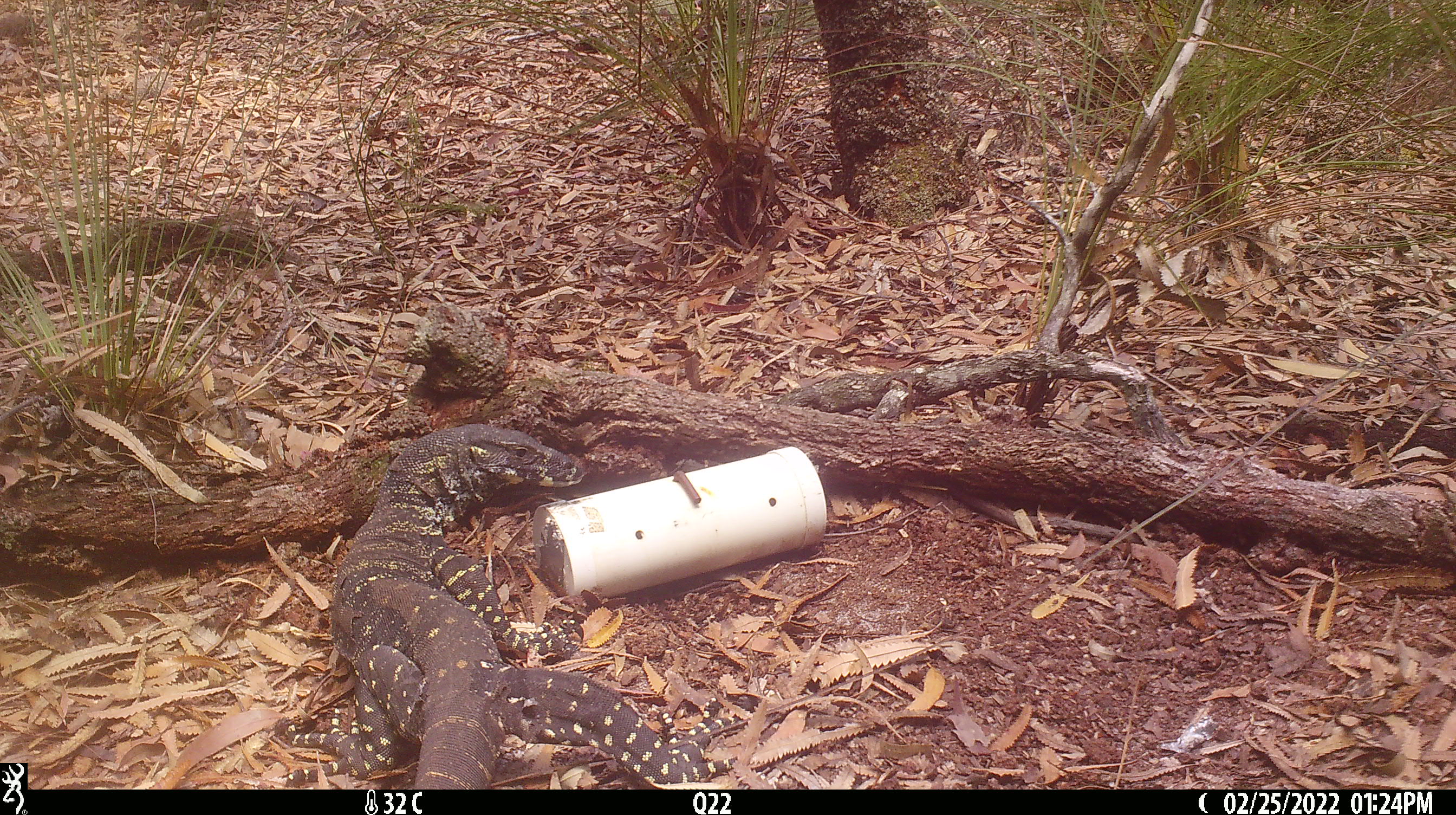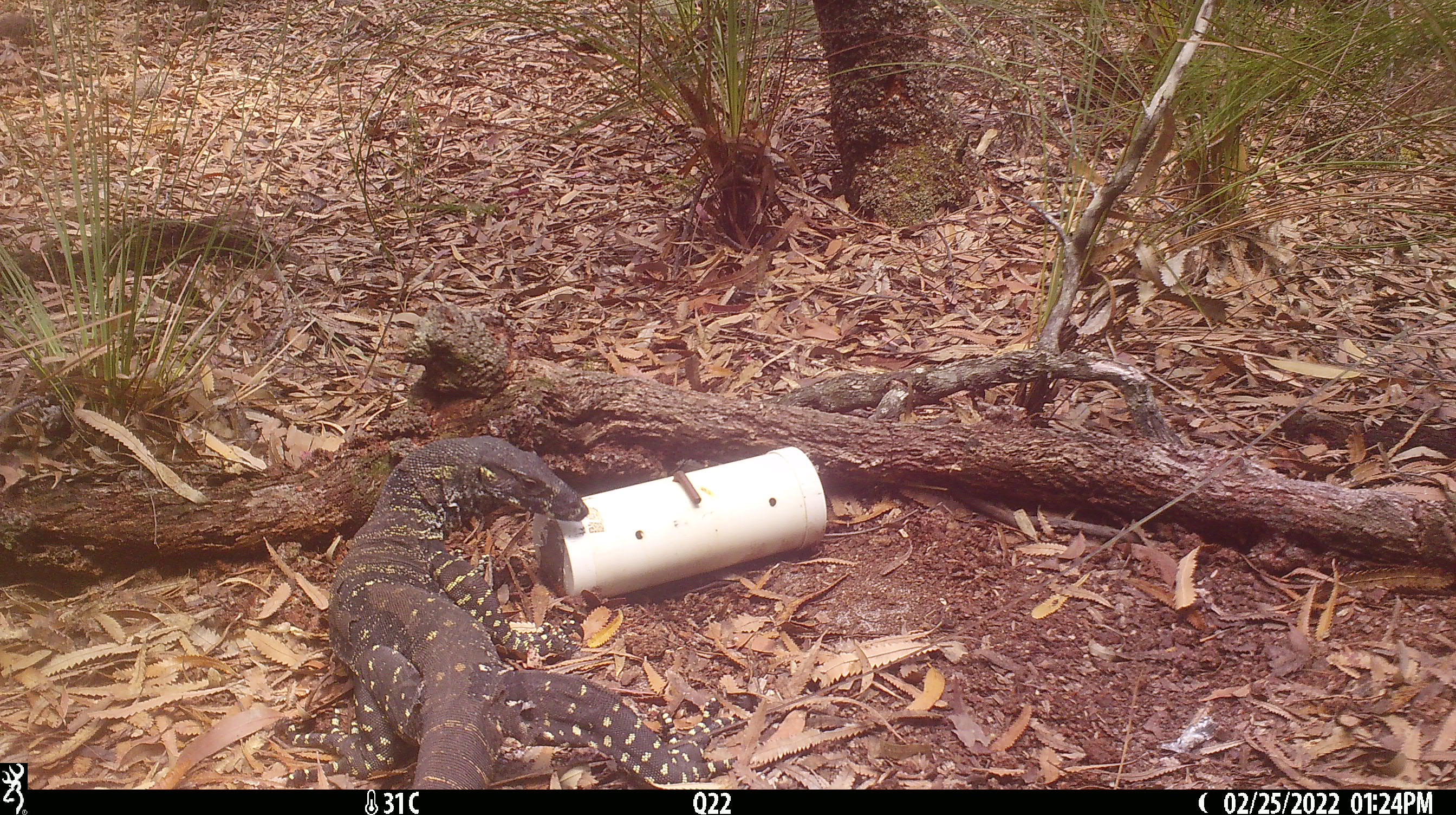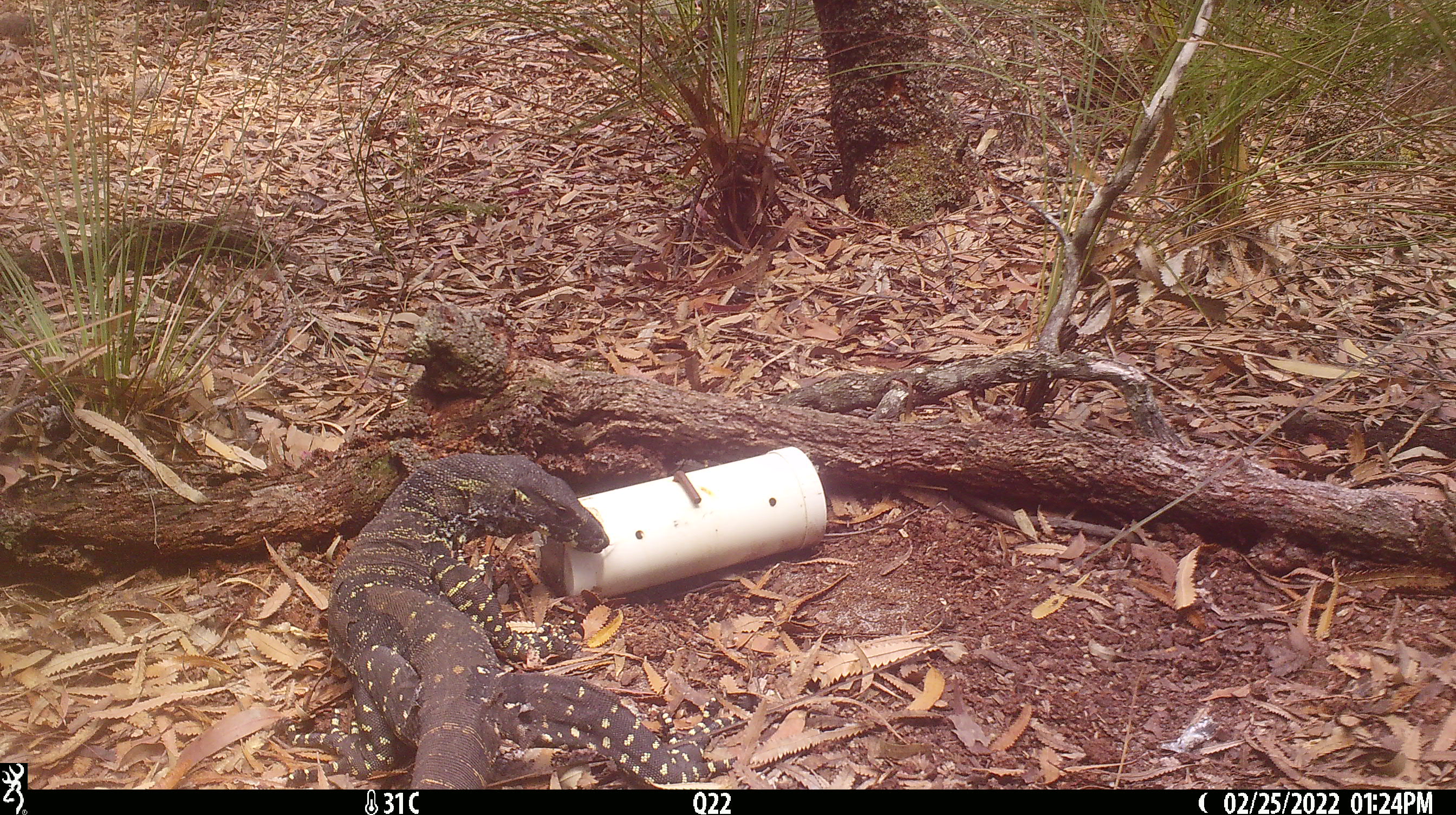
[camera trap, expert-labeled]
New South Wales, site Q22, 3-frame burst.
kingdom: Animalia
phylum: Chordata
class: Reptilia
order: Squamata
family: Varanidae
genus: Varanus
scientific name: Varanus varius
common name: lace monitor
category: goanna